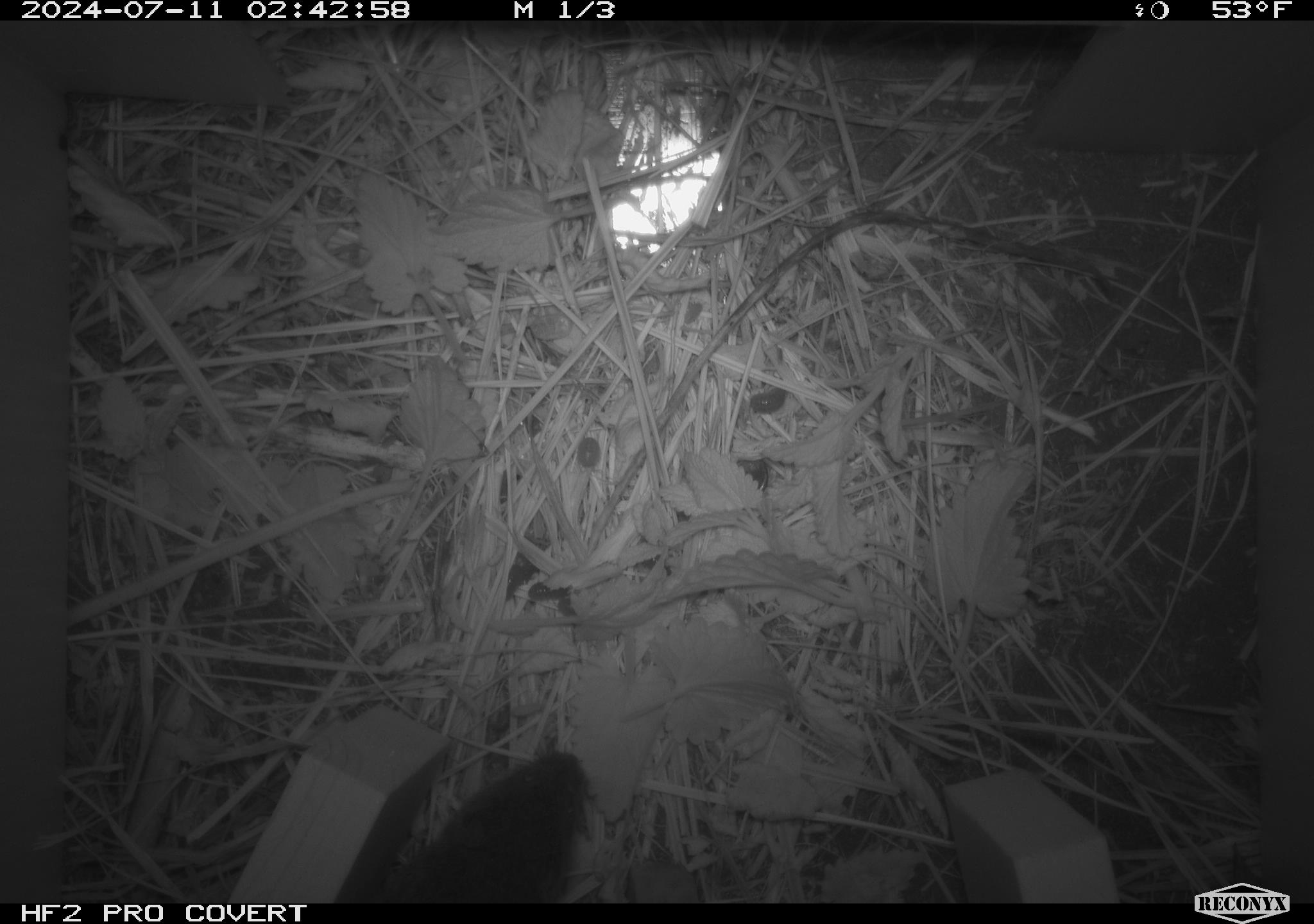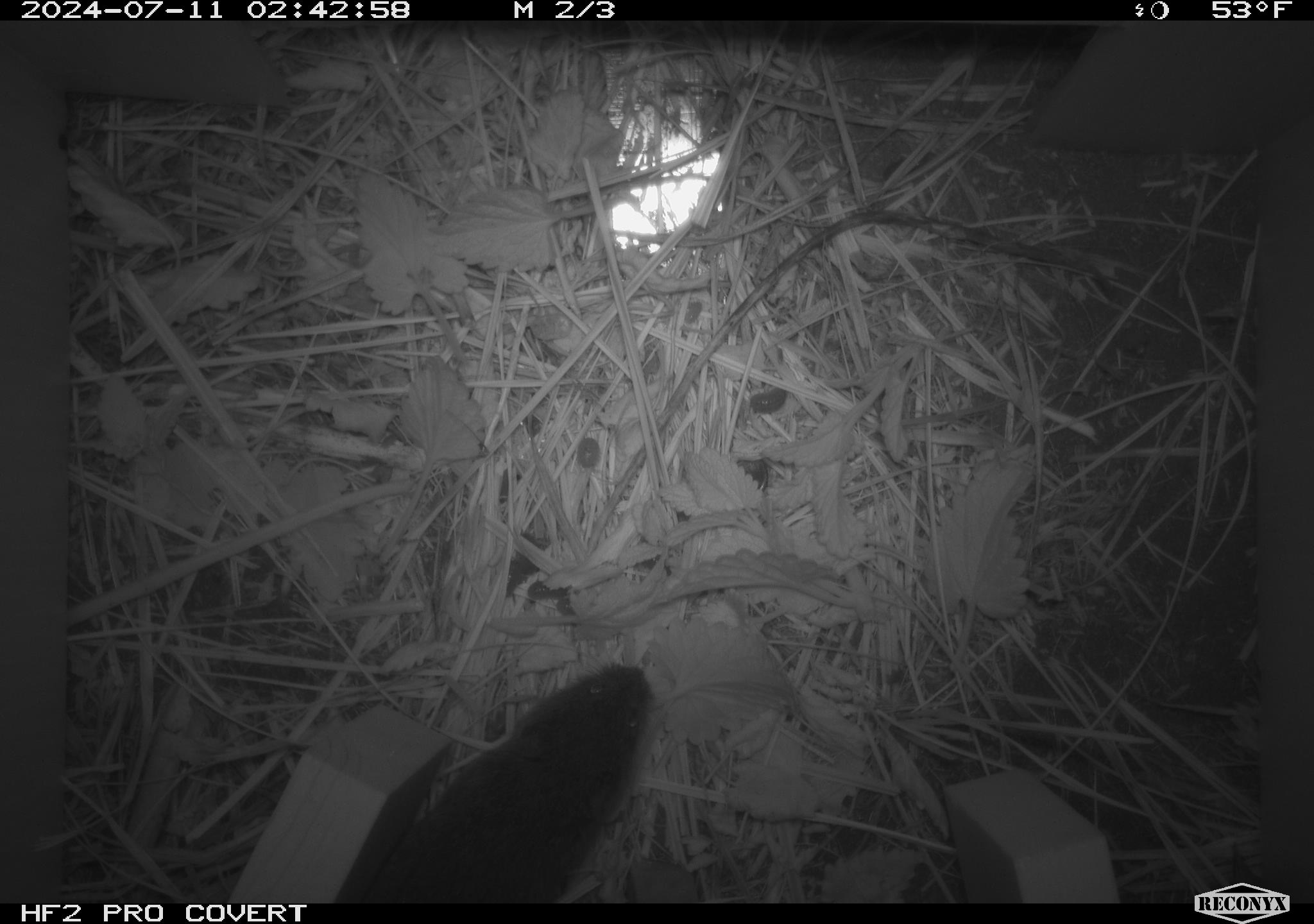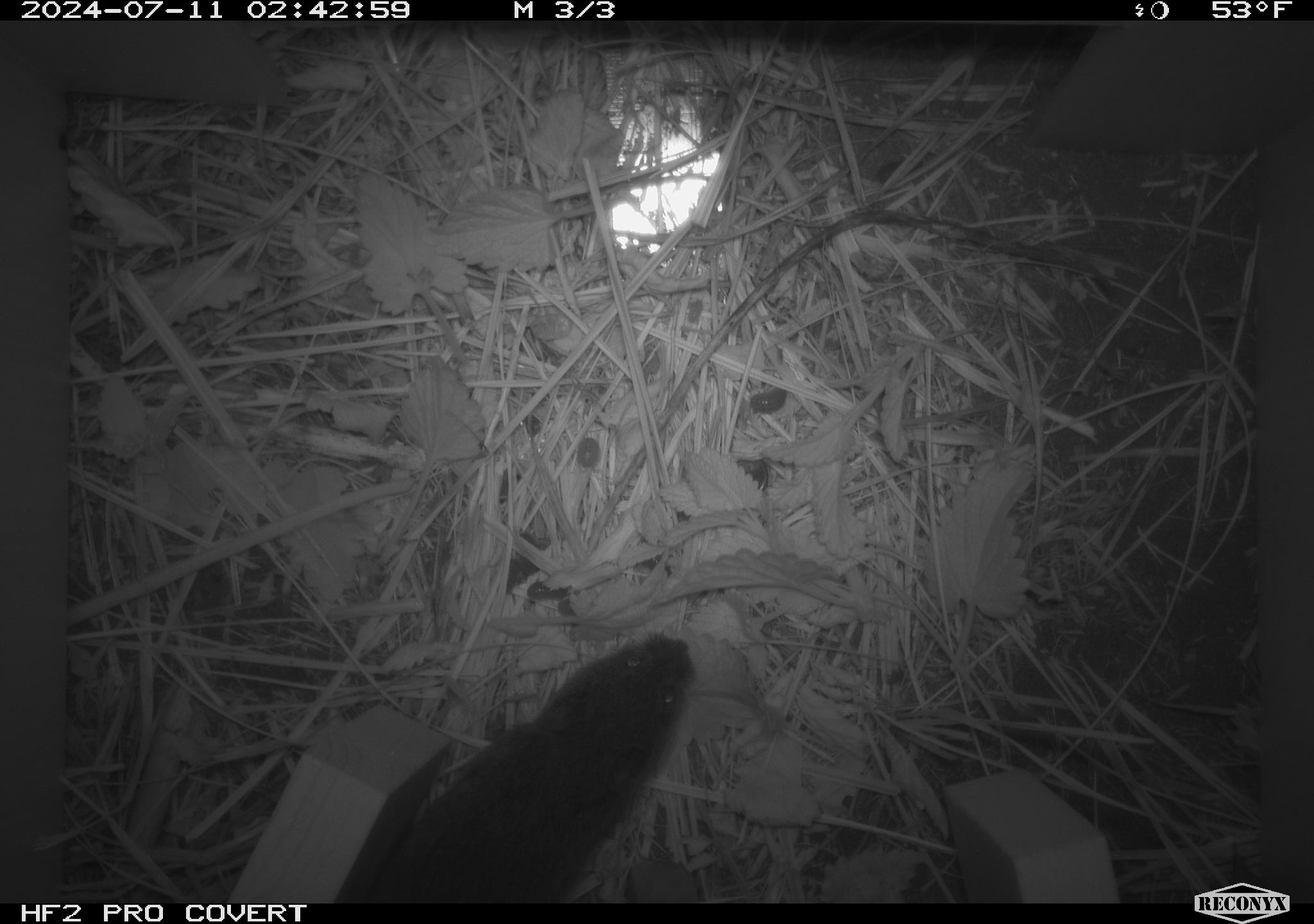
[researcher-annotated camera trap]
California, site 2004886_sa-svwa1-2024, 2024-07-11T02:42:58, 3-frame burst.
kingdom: Animalia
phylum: Chordata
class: Mammalia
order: Rodentia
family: Cricetidae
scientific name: Arvicolinae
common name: voles, lemmings, and muskrats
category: arvicolinae subfamily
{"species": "arvicolinae subfamily (voles, lemmings, and muskrats) (Arvicolinae)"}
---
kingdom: Animalia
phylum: Arthropoda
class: Malacostraca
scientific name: Malacostraca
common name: amphipods, crabs, isopods, krill, lobsters and shrimps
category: malacostracan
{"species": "malacostracan (amphipods, crabs, isopods, krill, lobsters and shrimps) (Malacostraca)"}